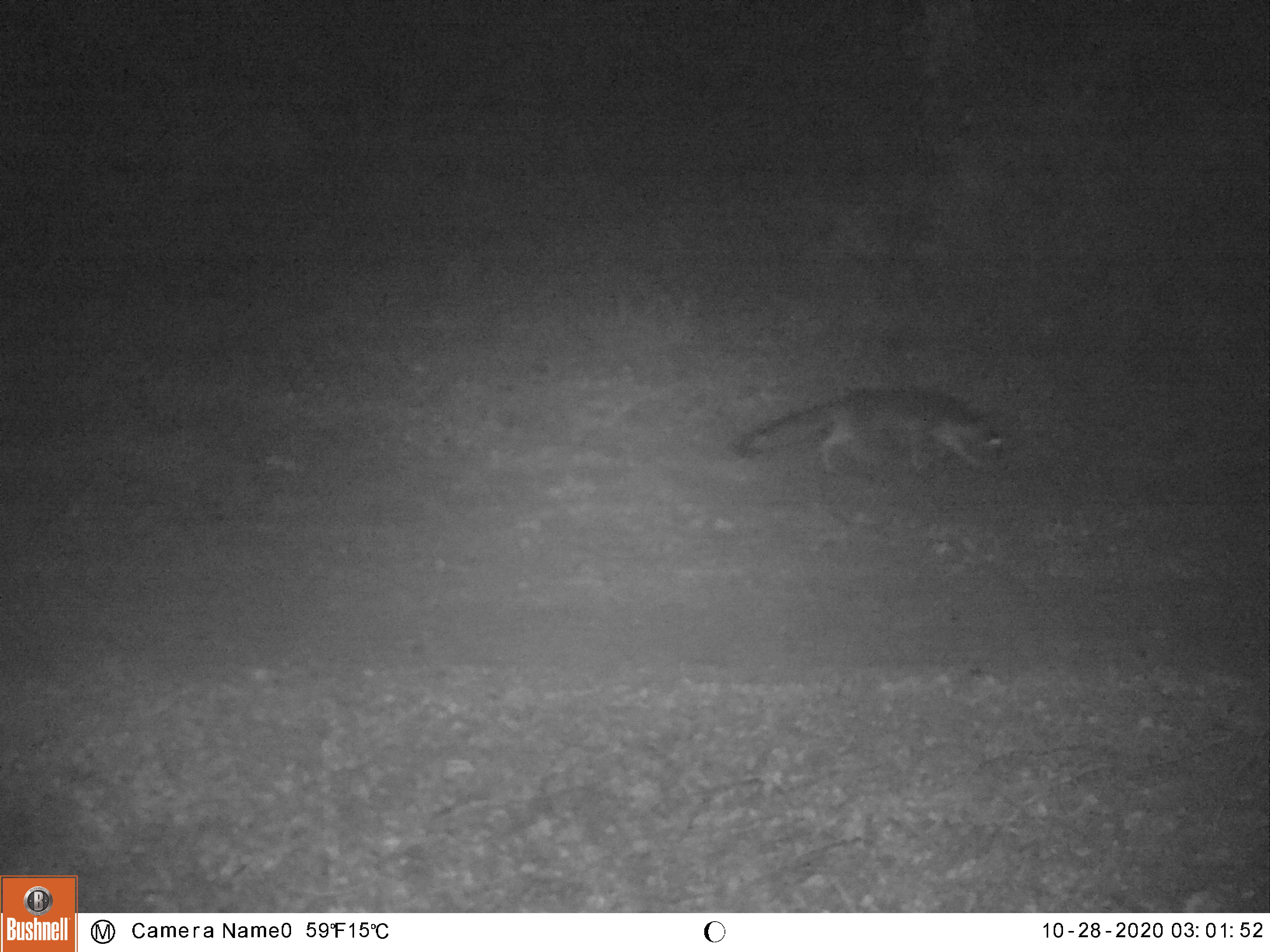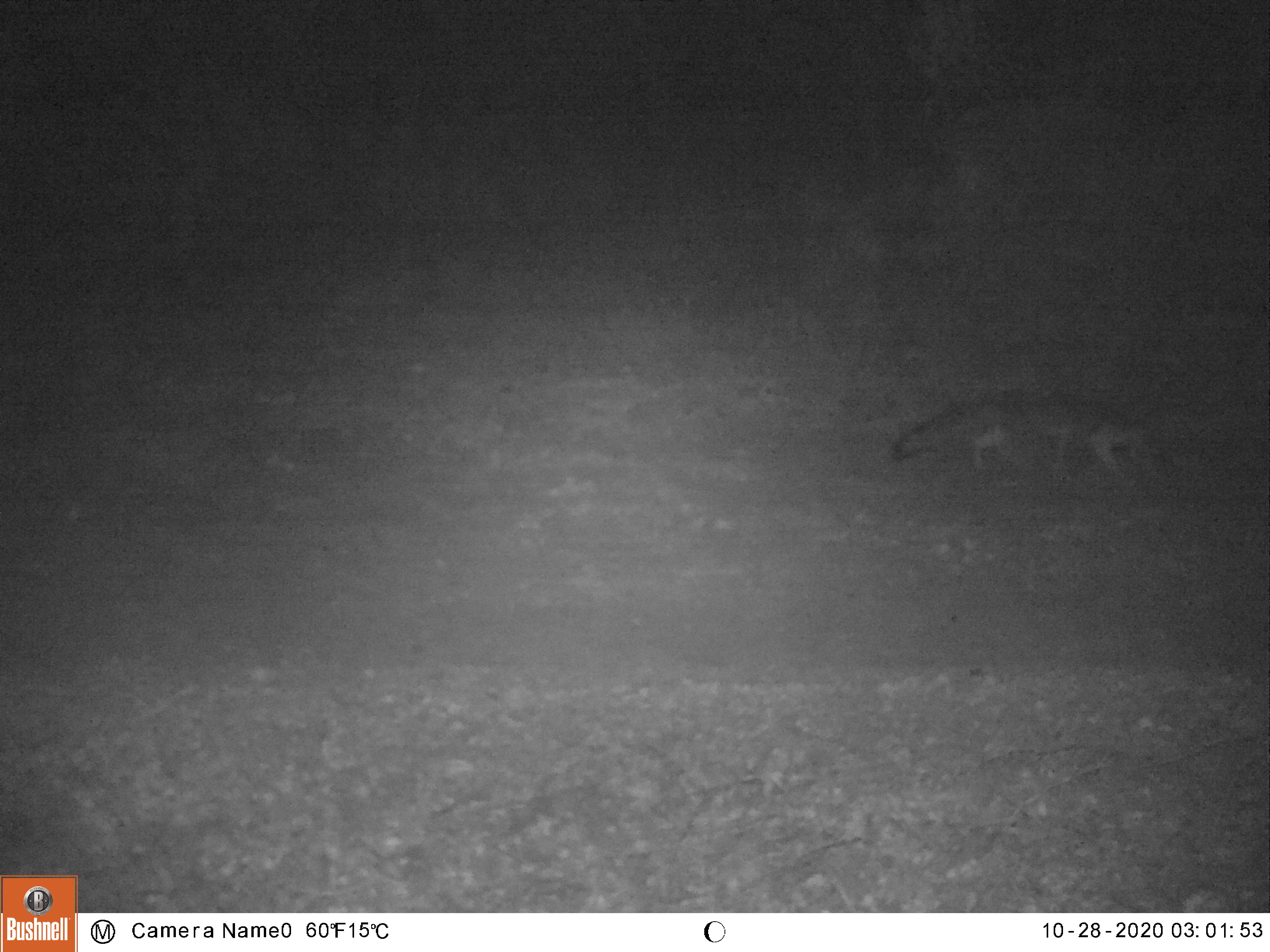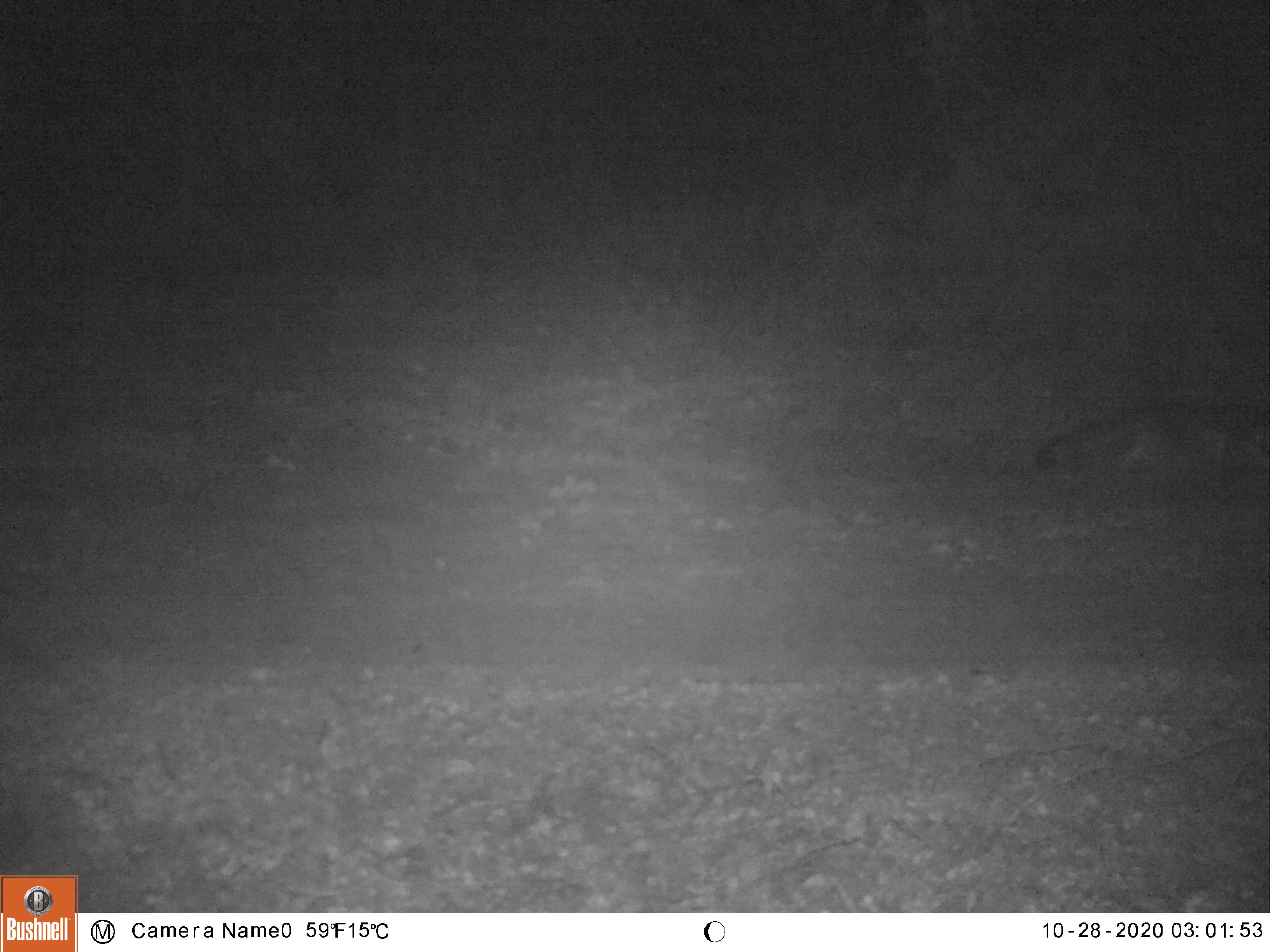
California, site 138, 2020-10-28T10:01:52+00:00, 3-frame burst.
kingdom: Animalia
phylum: Chordata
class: Mammalia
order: Carnivora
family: Canidae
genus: Urocyon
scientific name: Urocyon cinereoargenteus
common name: gray fox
Gray fox (Urocyon cinereoargenteus).